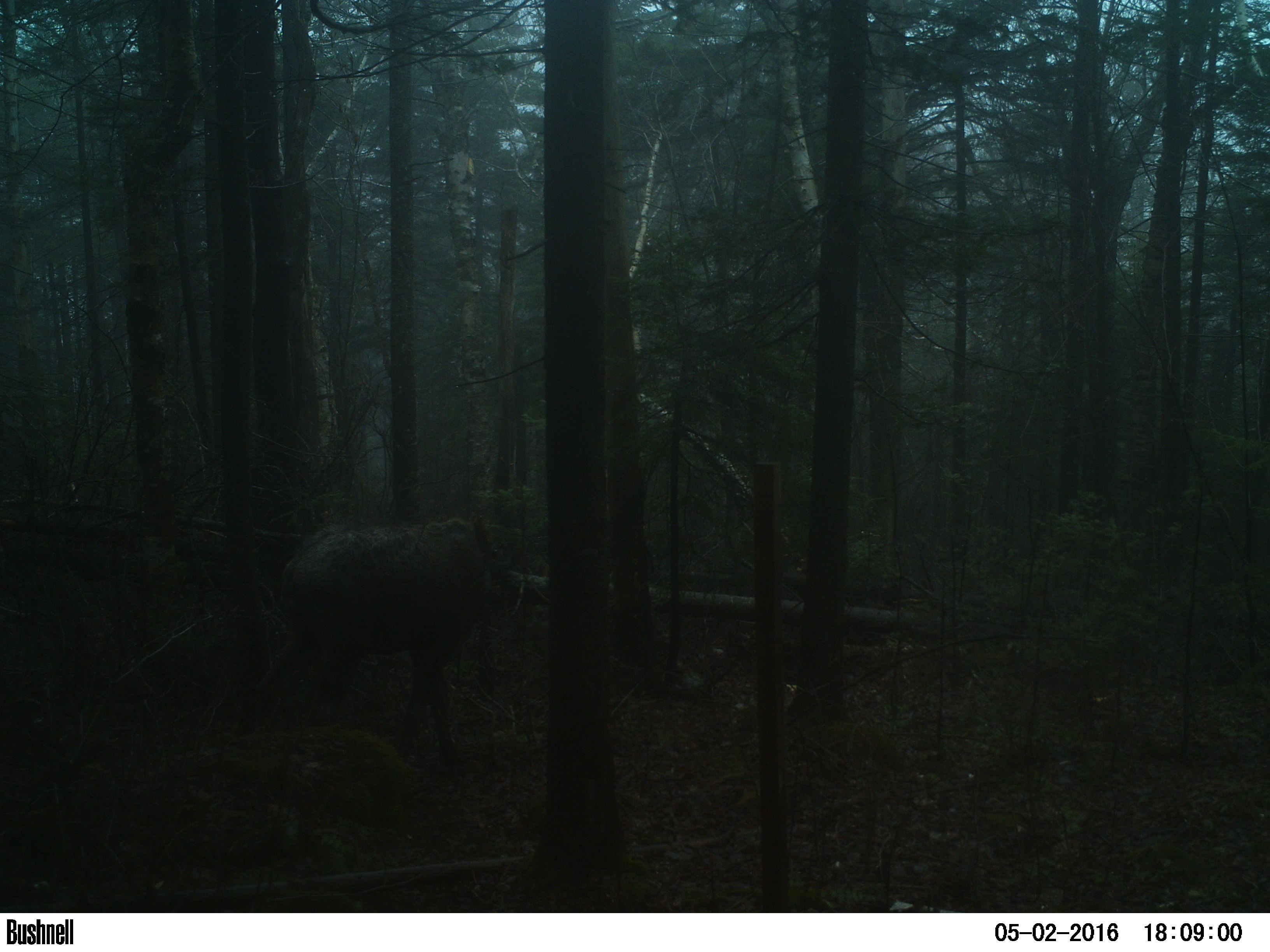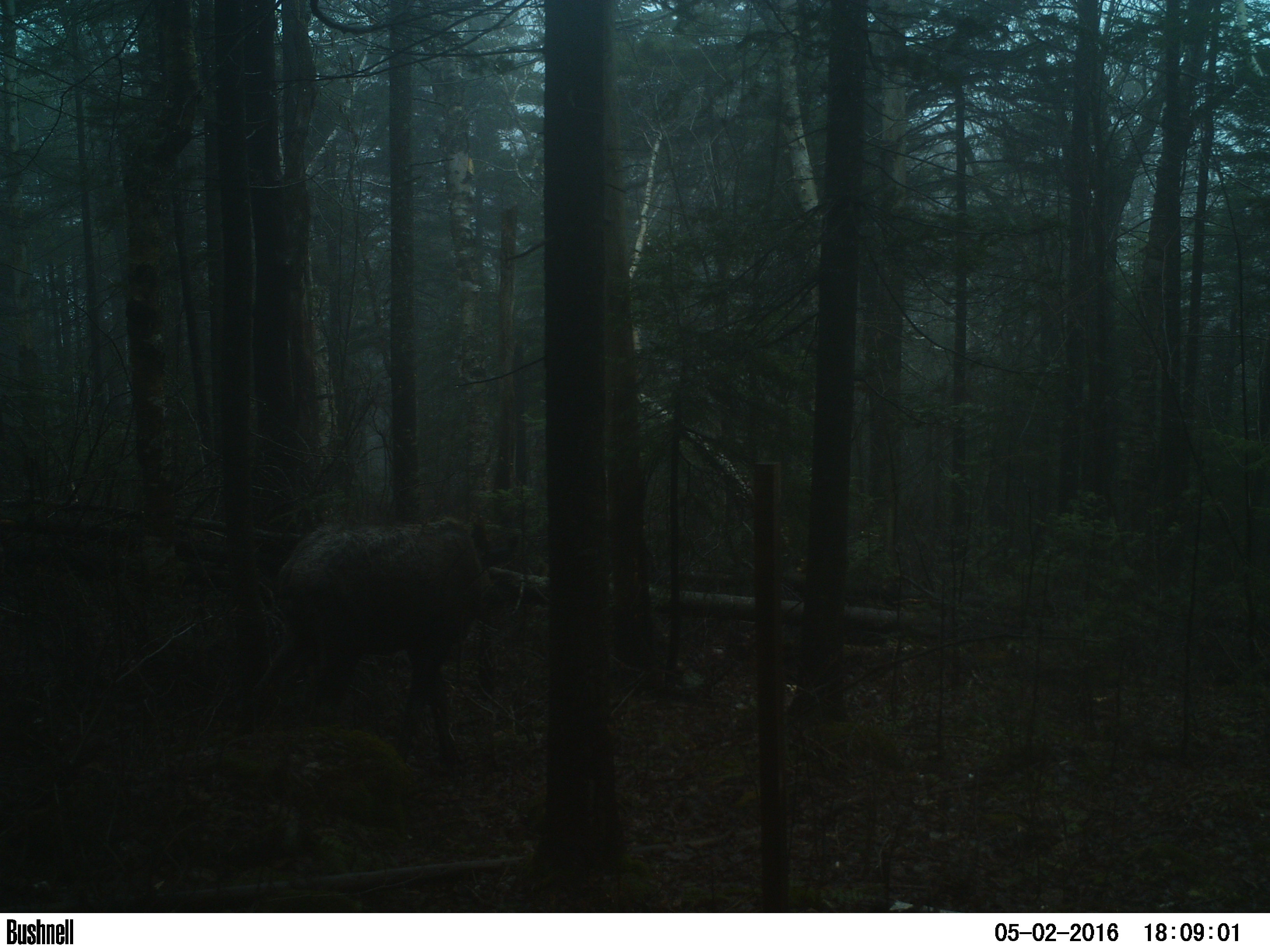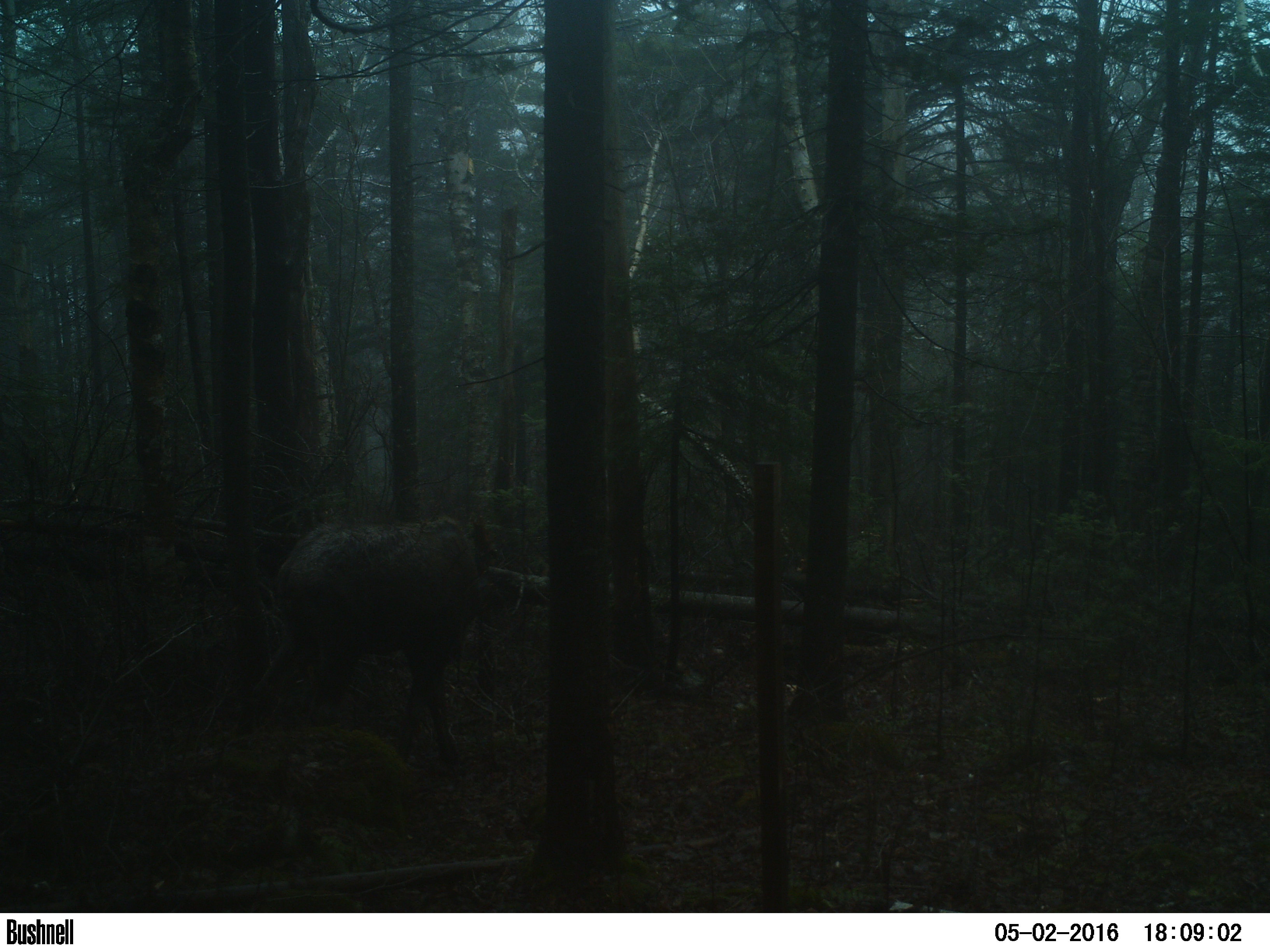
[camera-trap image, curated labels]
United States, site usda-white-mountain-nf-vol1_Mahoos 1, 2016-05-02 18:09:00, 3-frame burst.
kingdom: Animalia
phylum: Chordata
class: Mammalia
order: Artiodactyla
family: Cervidae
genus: Alces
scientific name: Alces alces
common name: moose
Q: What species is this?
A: Moose (Alces alces).